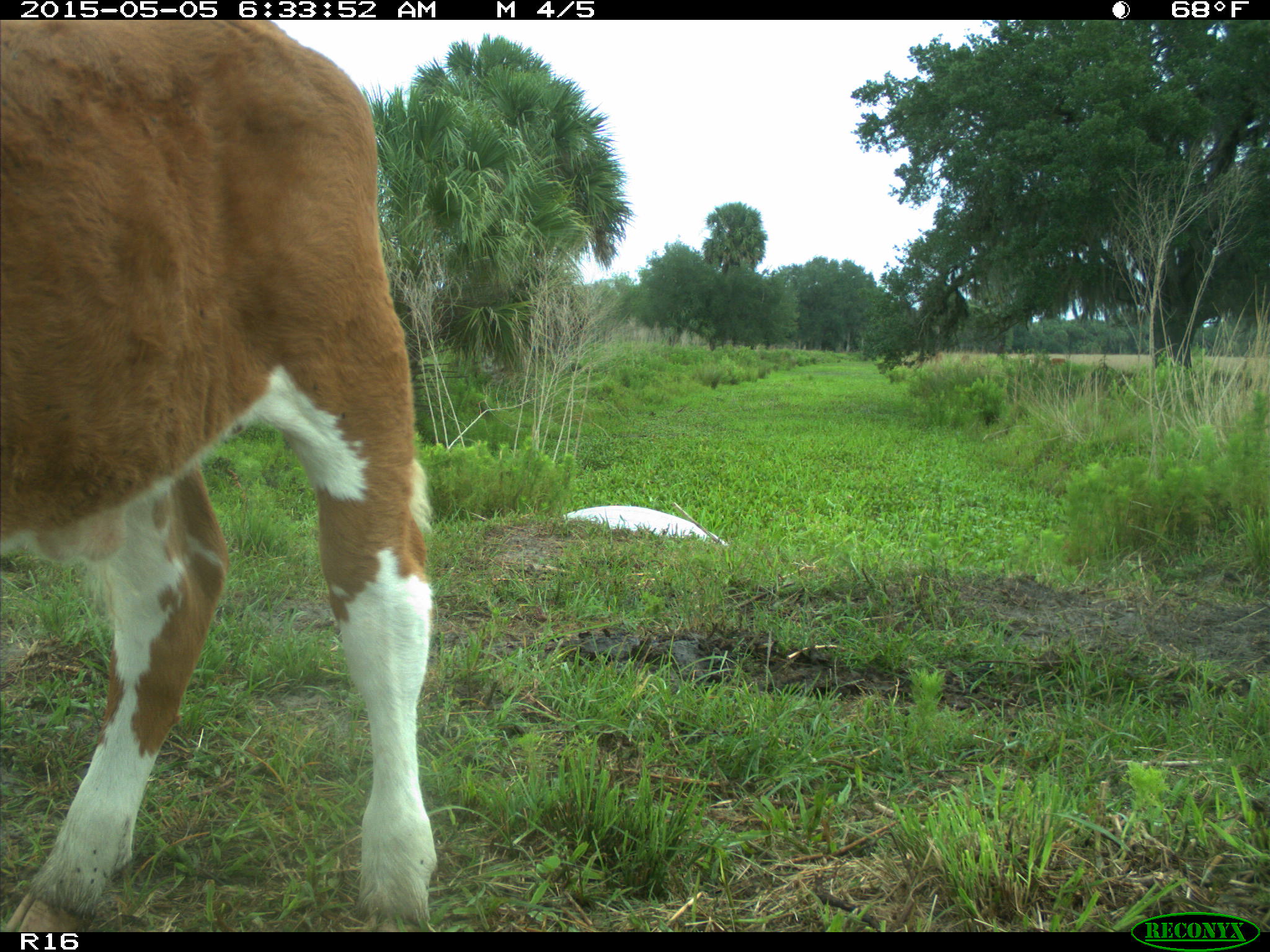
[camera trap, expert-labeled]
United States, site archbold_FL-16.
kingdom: Animalia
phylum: Chordata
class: Mammalia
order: Artiodactyla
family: Bovidae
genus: Bos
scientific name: Bos taurus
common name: domestic cow